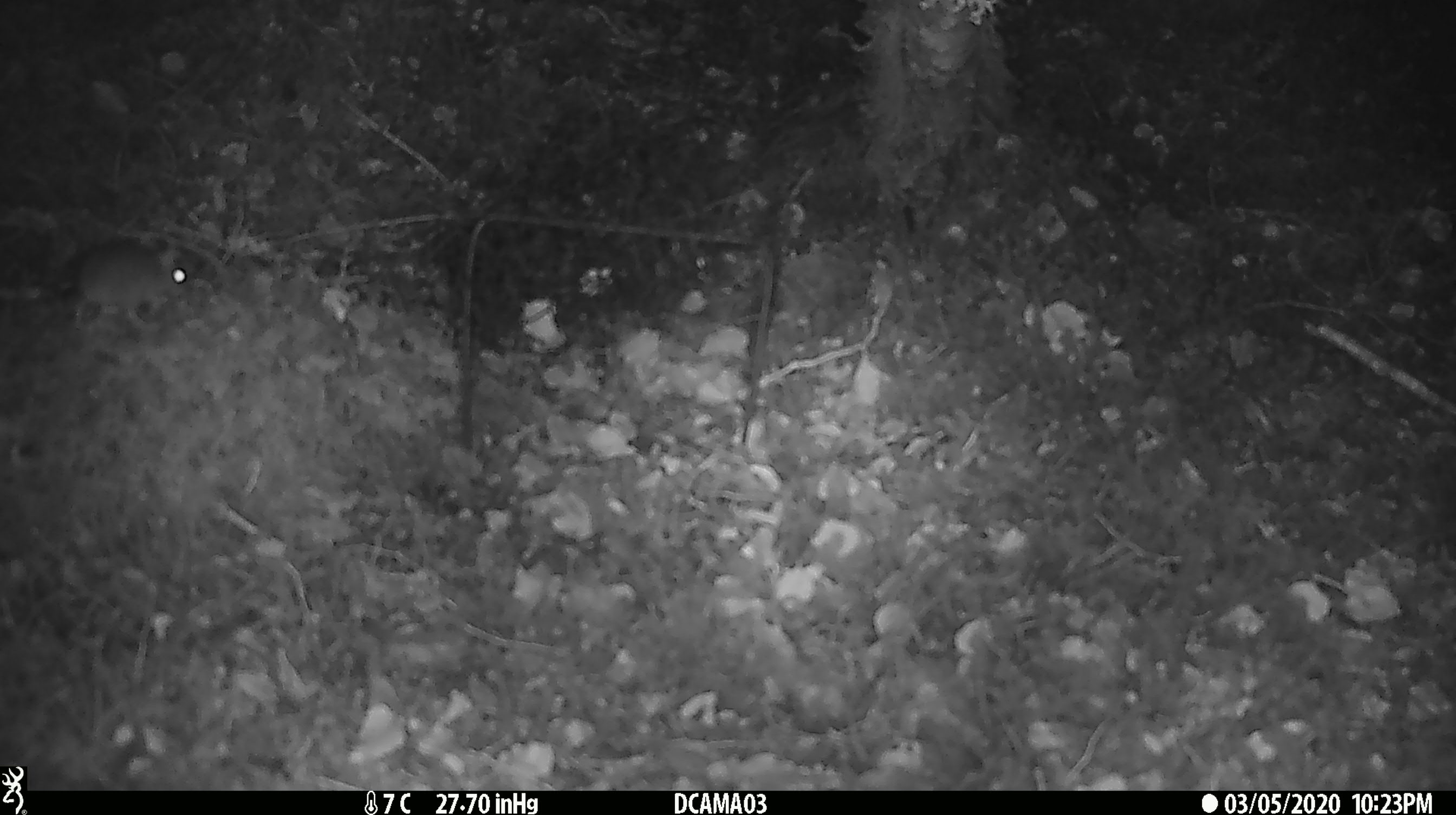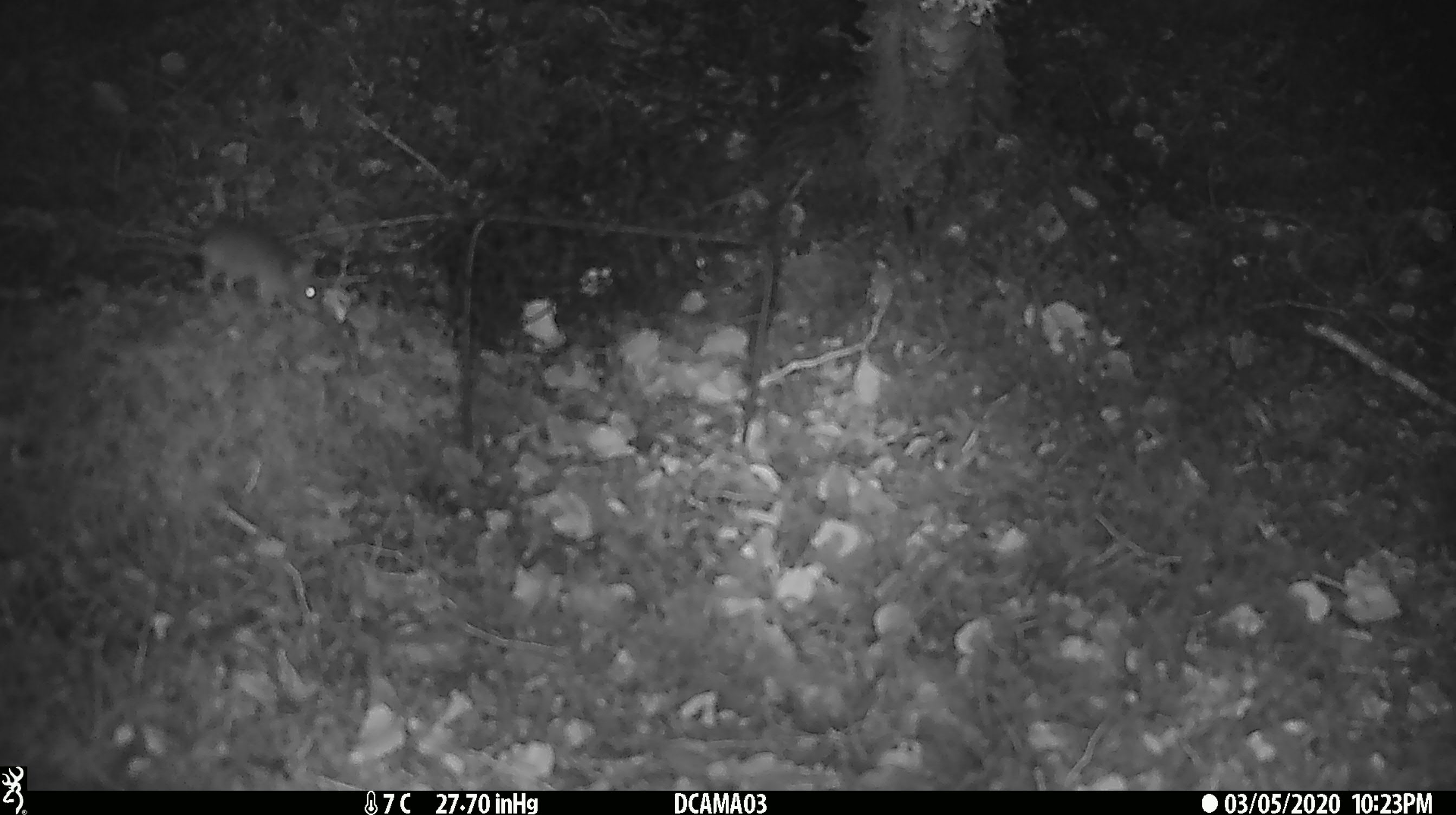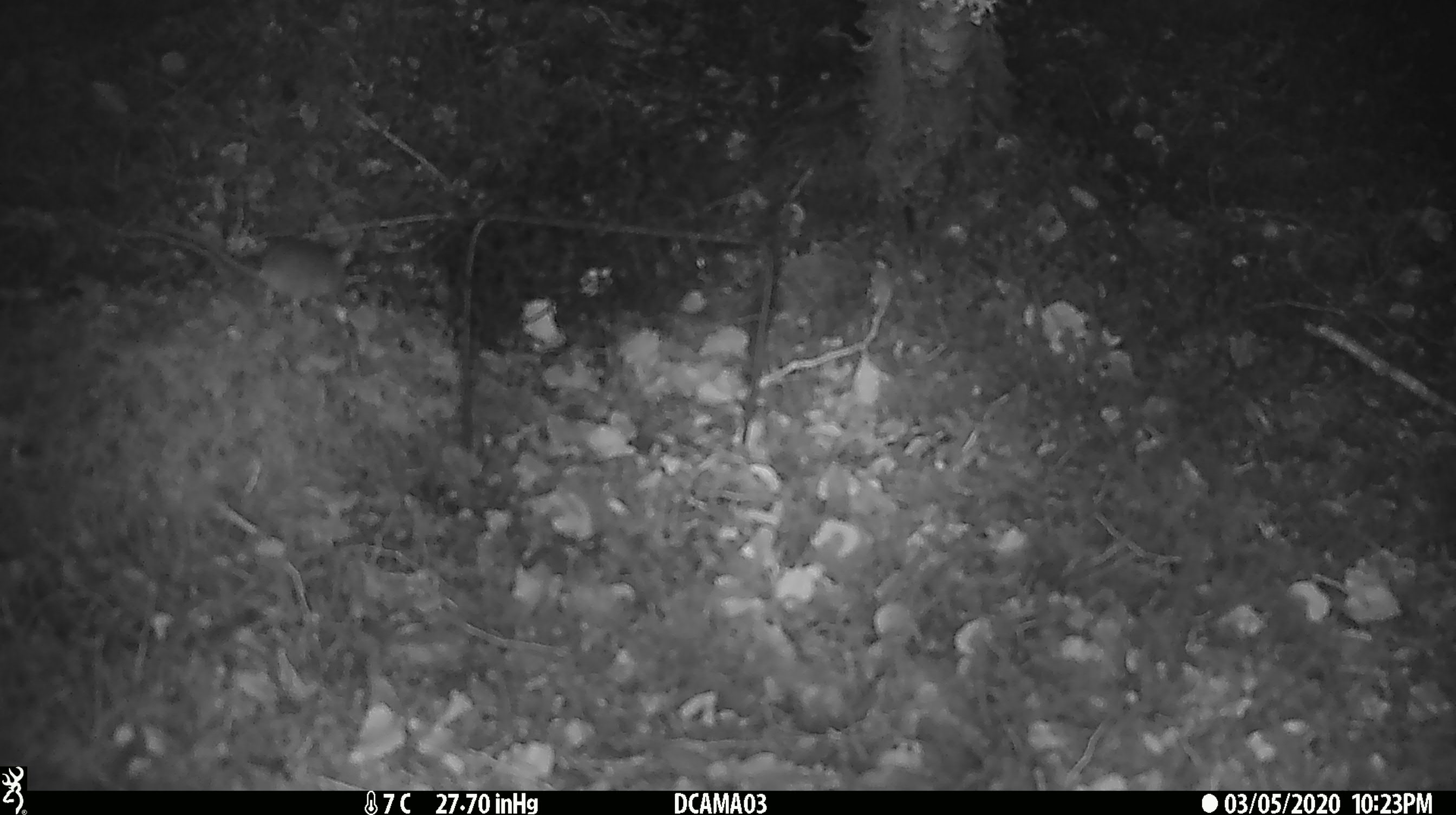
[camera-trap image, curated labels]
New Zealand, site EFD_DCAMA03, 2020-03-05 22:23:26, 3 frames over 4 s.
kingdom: Animalia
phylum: Chordata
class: Mammalia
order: Rodentia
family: Muridae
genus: Mus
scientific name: Mus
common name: mouse